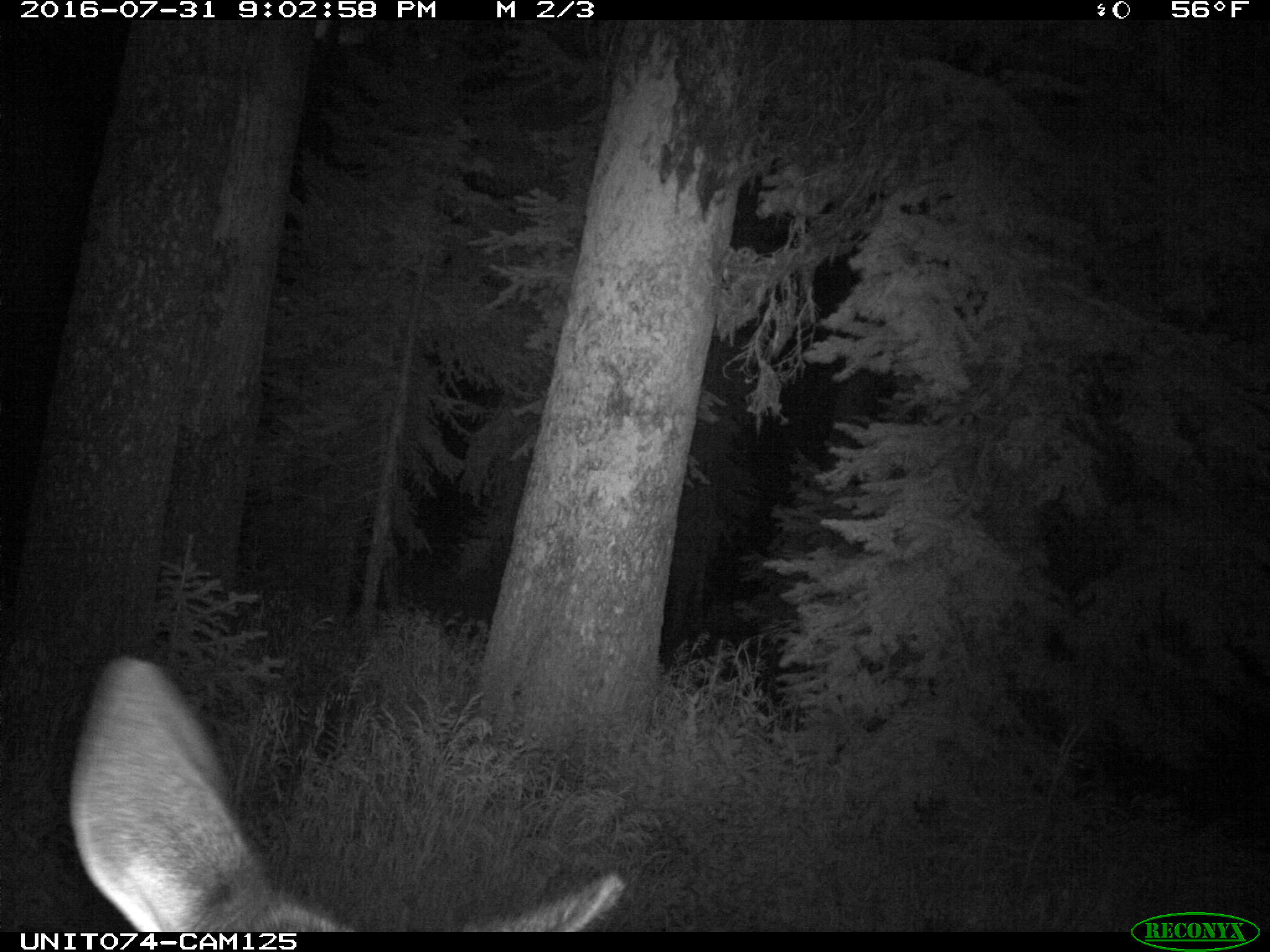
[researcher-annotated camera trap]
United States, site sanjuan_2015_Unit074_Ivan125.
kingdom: Animalia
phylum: Chordata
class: Mammalia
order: Artiodactyla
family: Cervidae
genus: Cervus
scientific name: Cervus elaphus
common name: red deer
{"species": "Cervus elaphus (red deer)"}